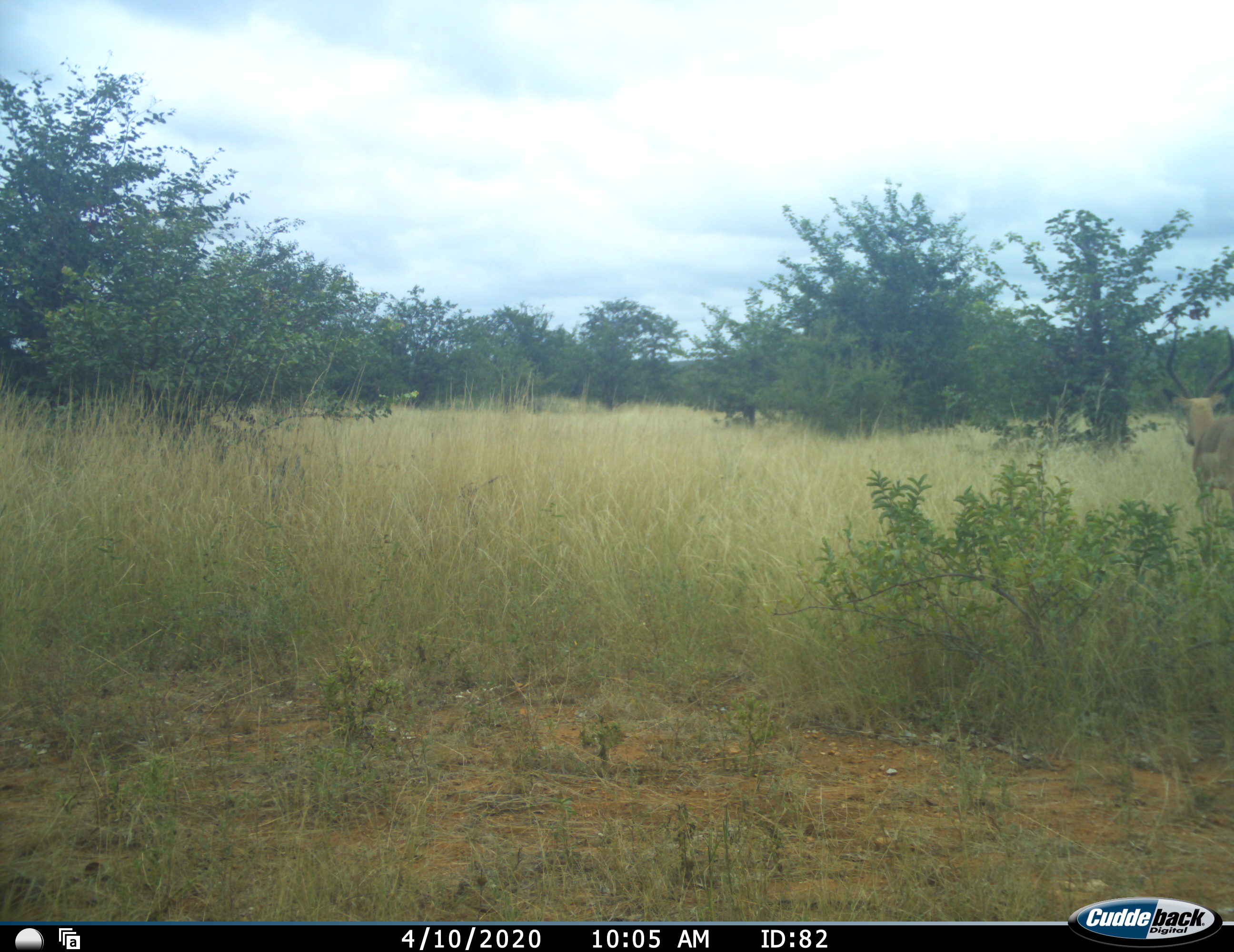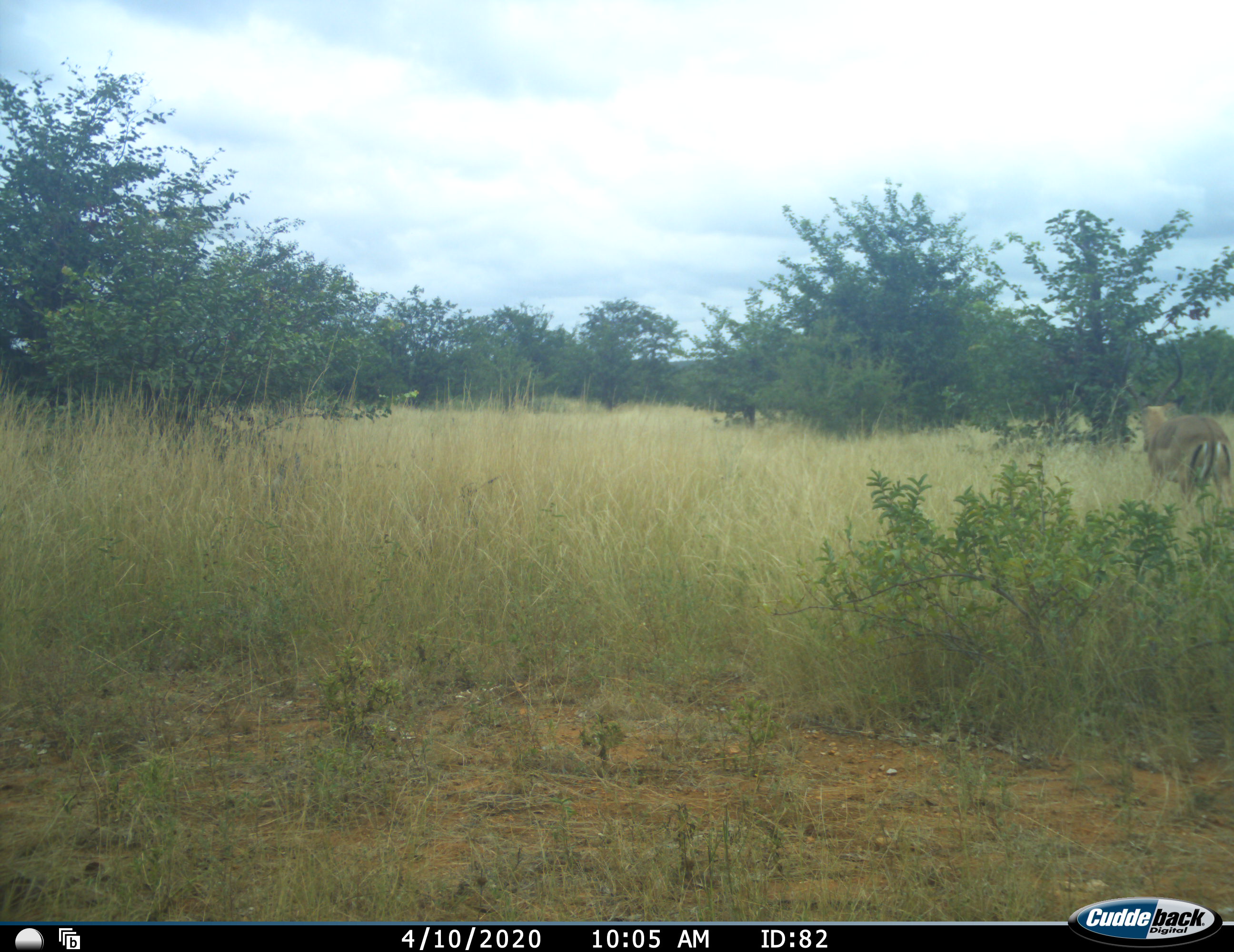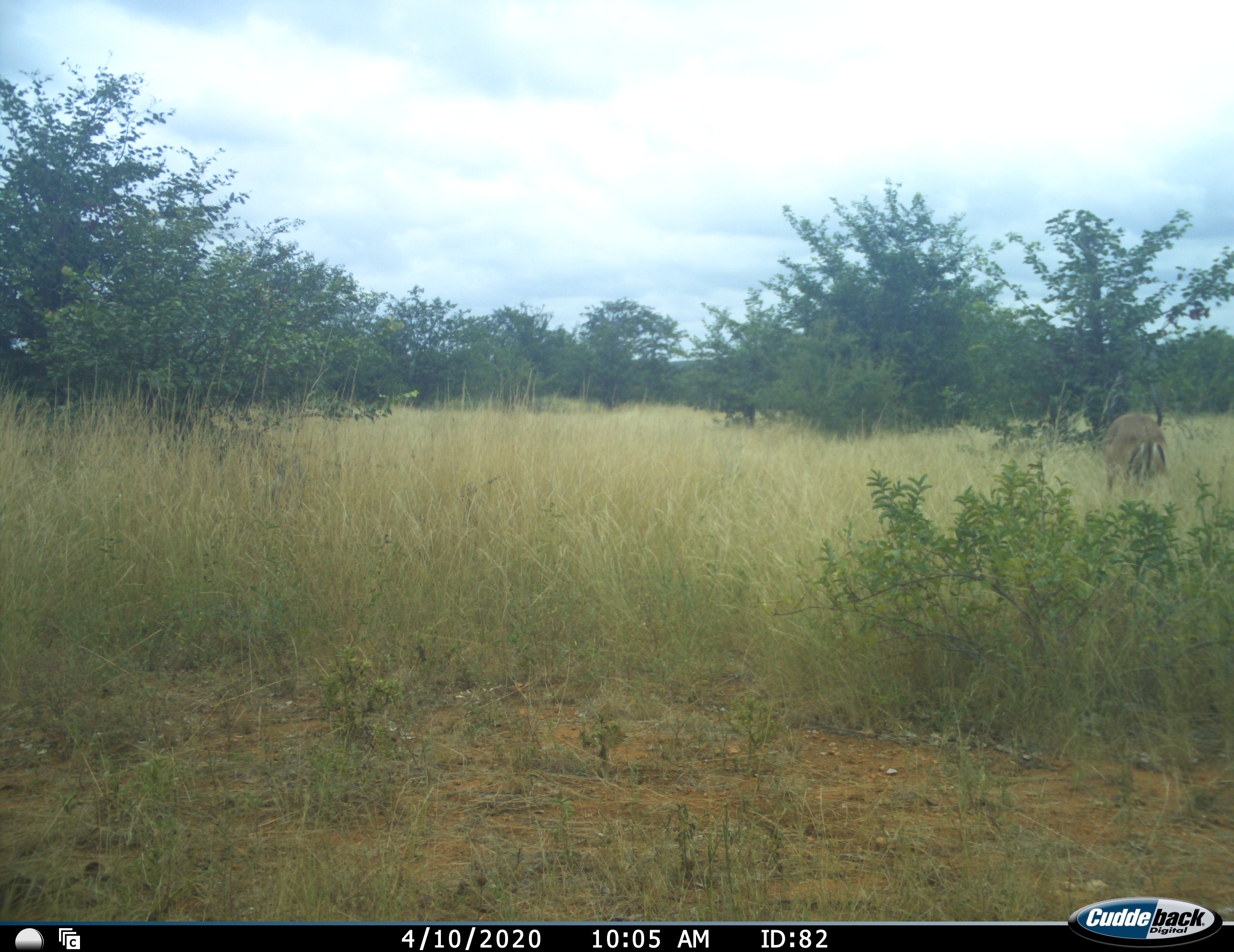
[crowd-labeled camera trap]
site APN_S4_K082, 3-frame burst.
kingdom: Animalia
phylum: Chordata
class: Mammalia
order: Artiodactyla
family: Bovidae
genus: Aepyceros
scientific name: Aepyceros melampus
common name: impala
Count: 1.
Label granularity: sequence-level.